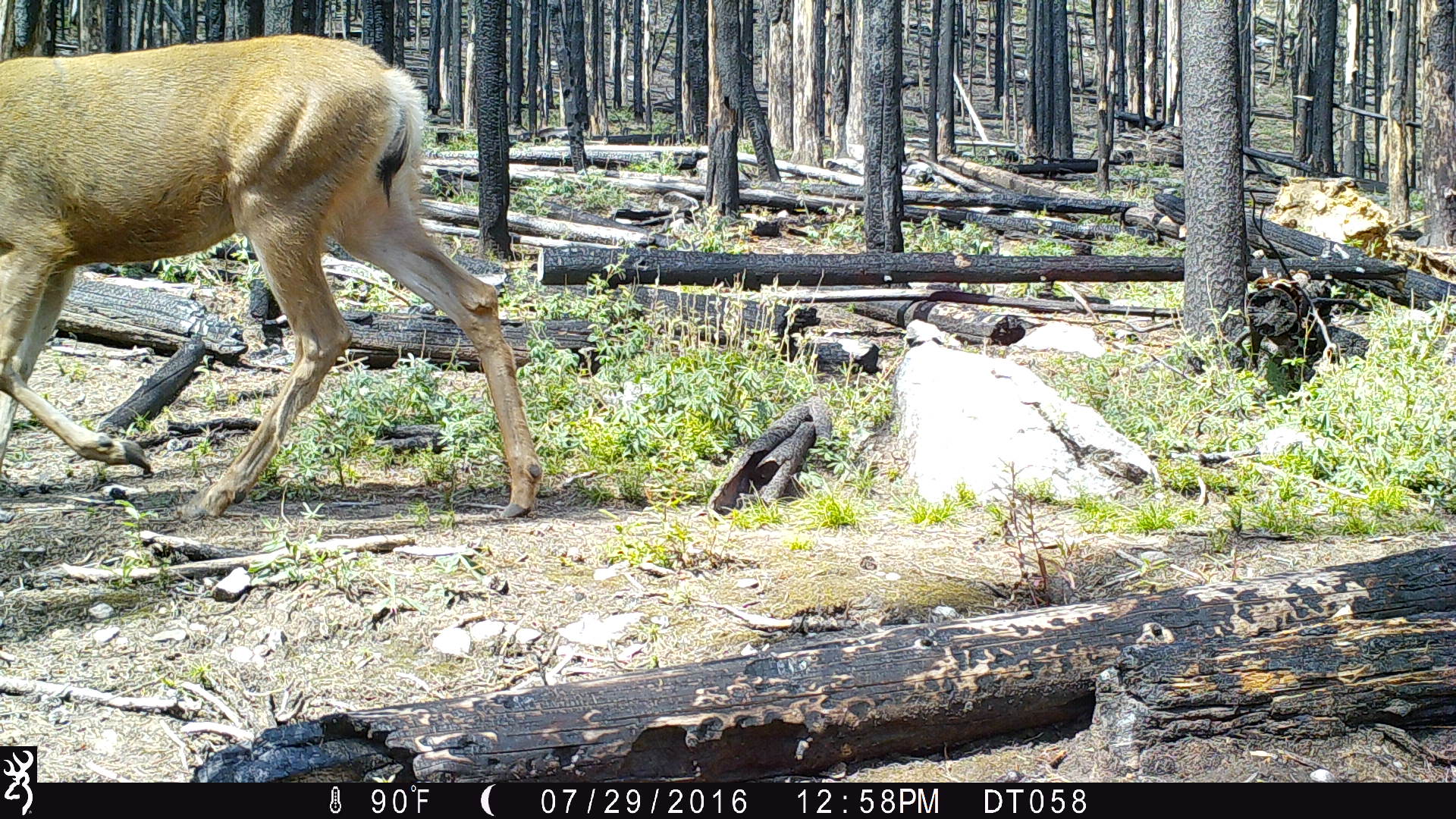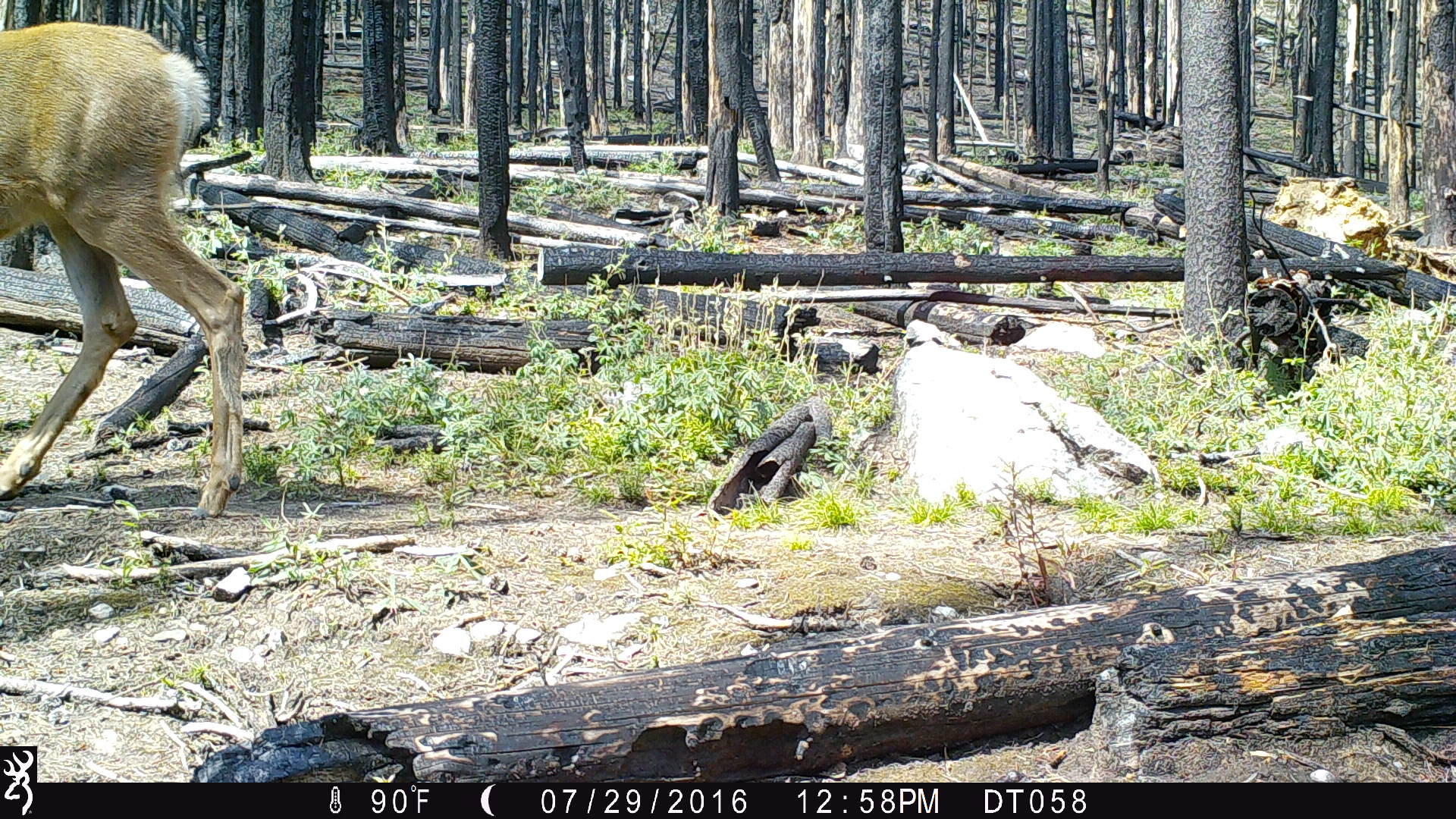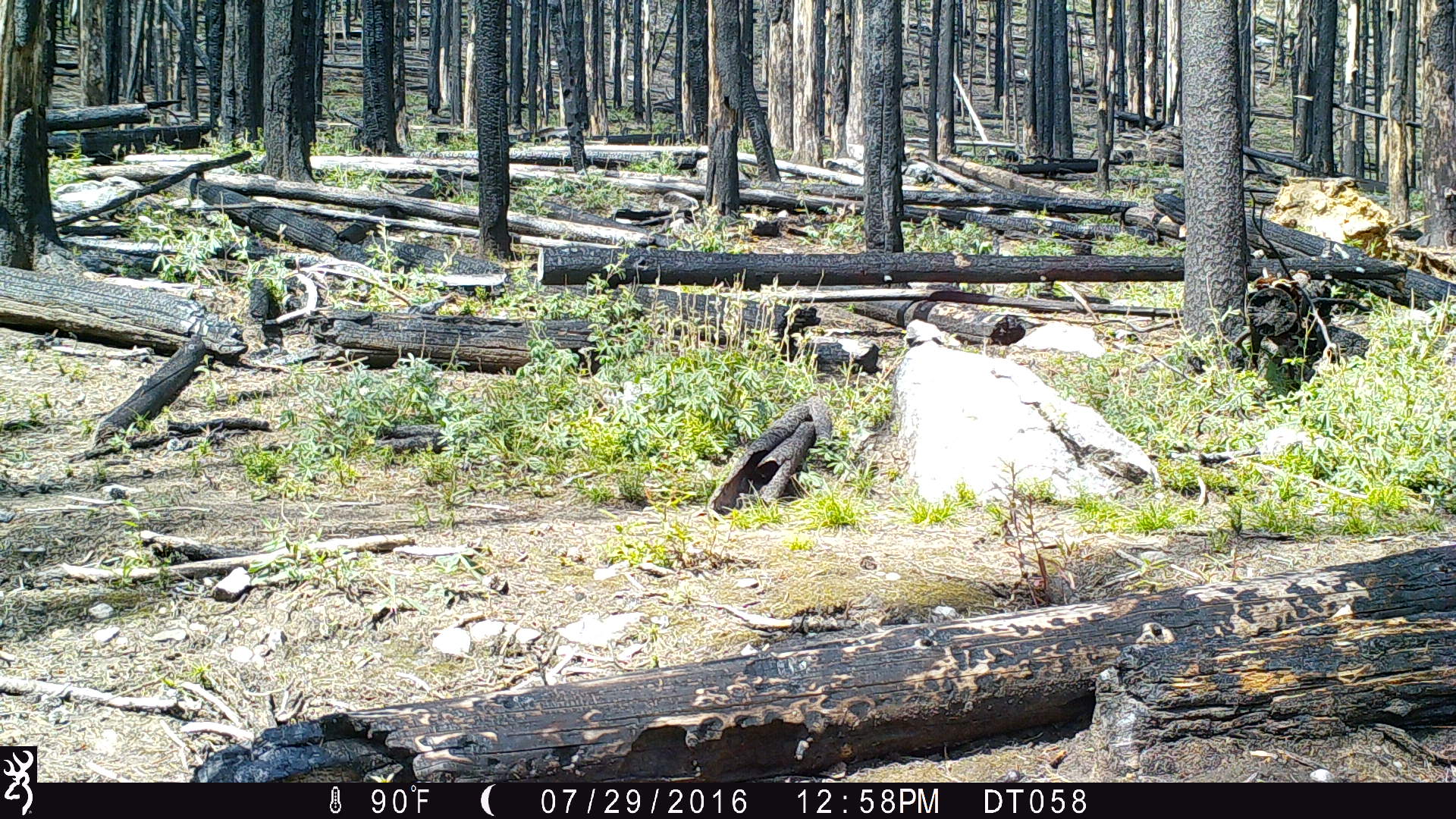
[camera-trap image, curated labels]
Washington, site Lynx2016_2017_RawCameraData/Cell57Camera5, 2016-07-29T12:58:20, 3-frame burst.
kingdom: Animalia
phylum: Chordata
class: Mammalia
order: Artiodactyla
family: Cervidae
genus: Odocoileus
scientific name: Odocoileus hemionus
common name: mule deer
Odocoileus hemionus (mule deer). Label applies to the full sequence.